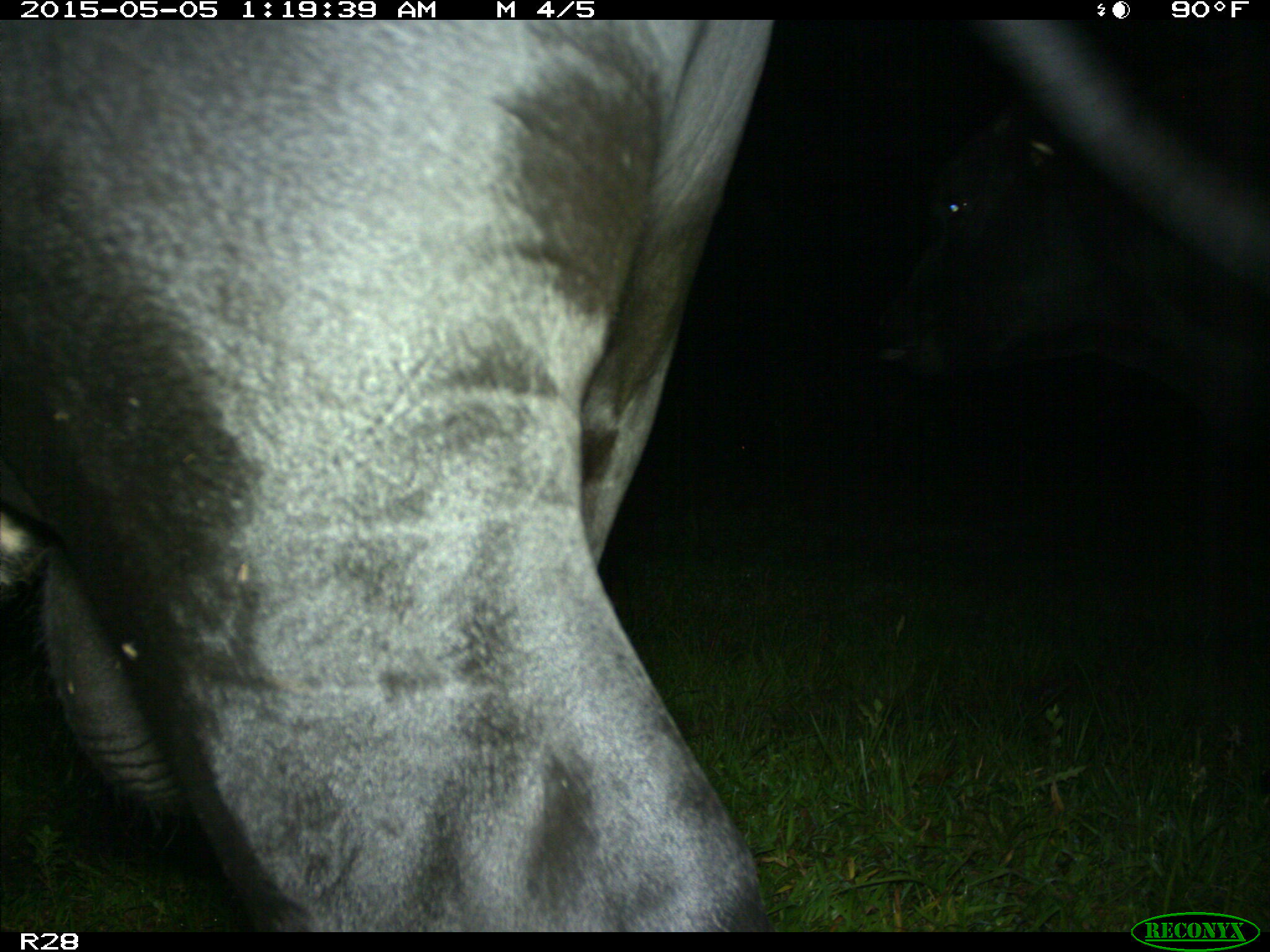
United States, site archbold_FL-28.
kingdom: Animalia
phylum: Chordata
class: Mammalia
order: Artiodactyla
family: Bovidae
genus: Bos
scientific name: Bos taurus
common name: domestic cow